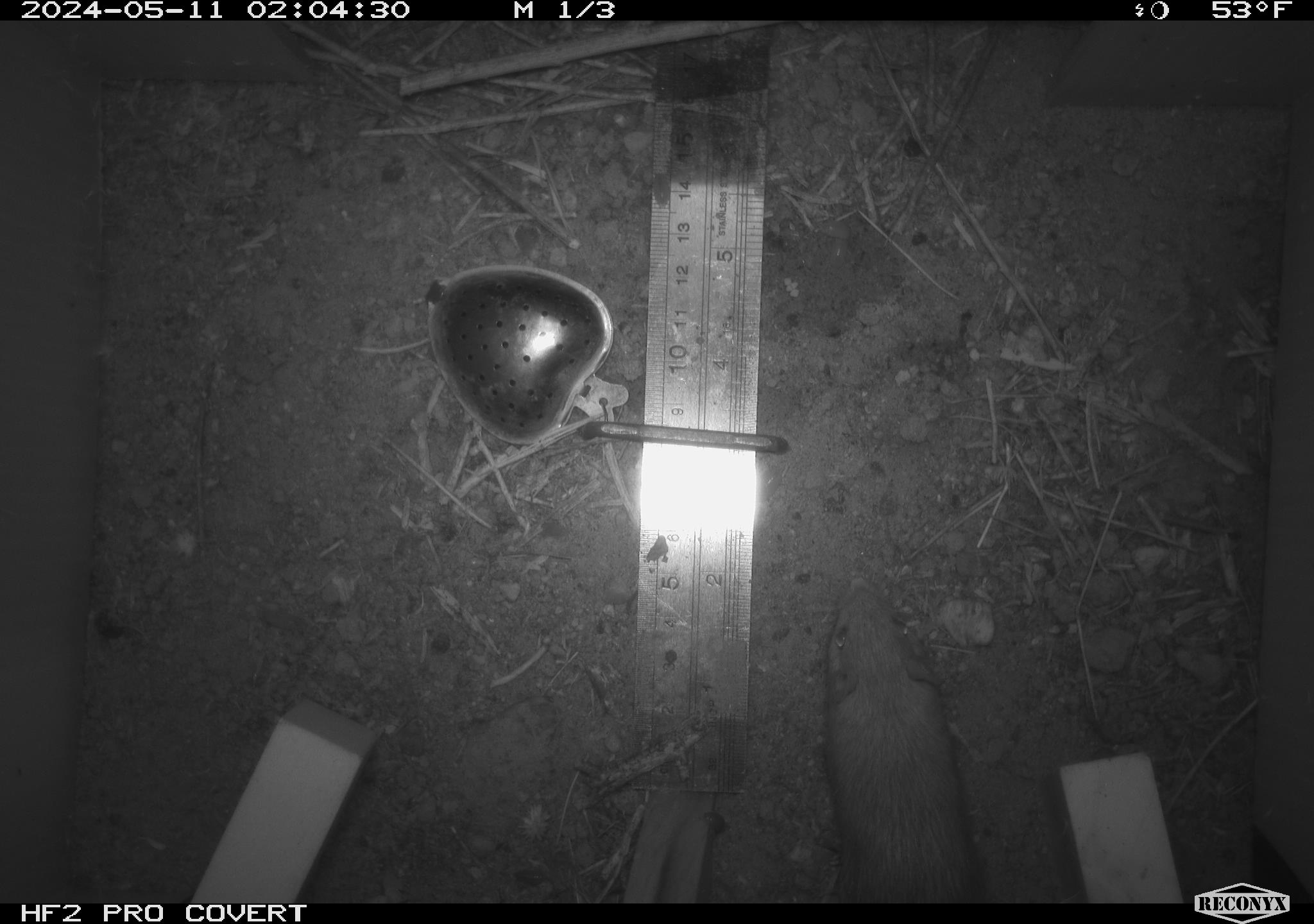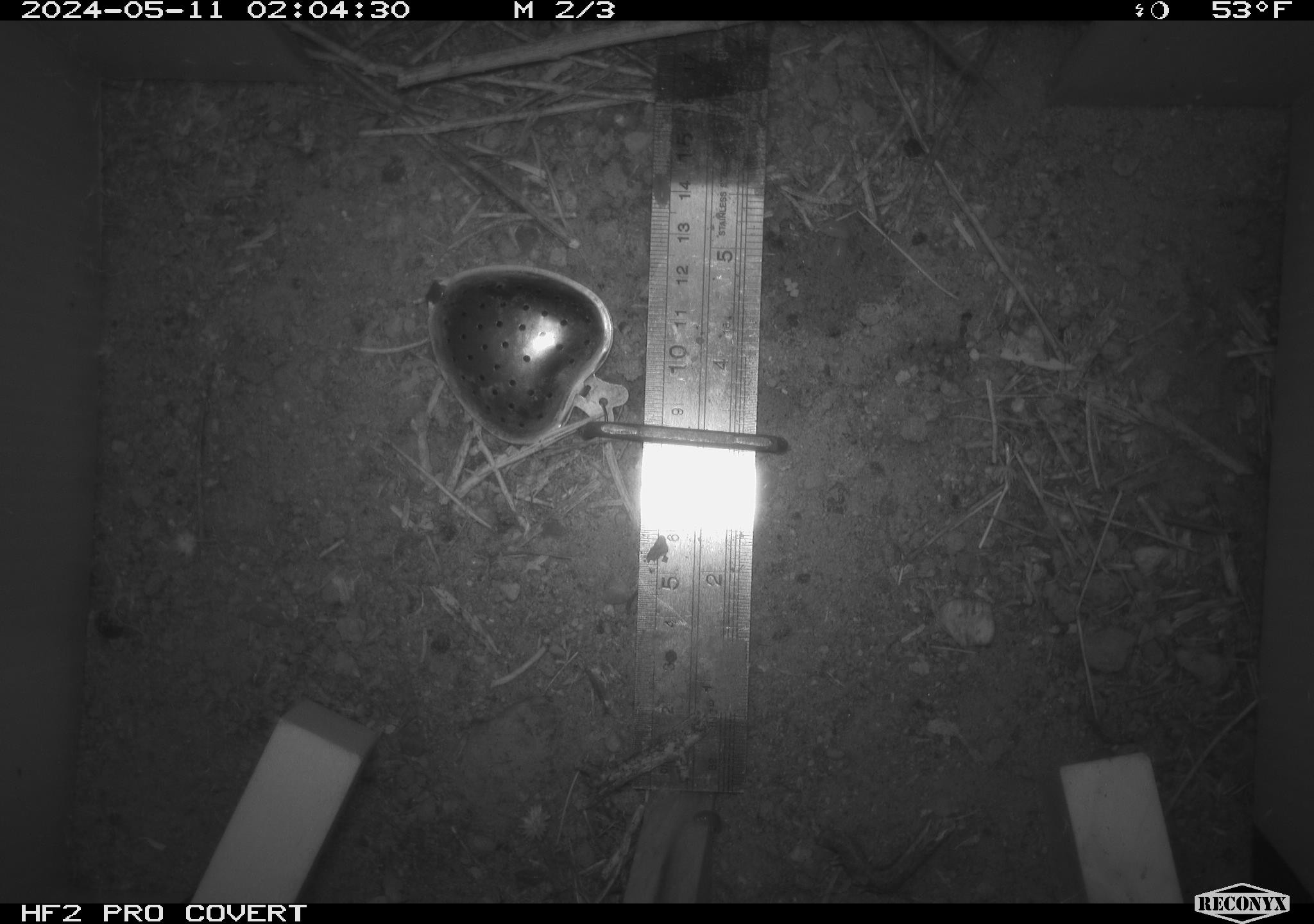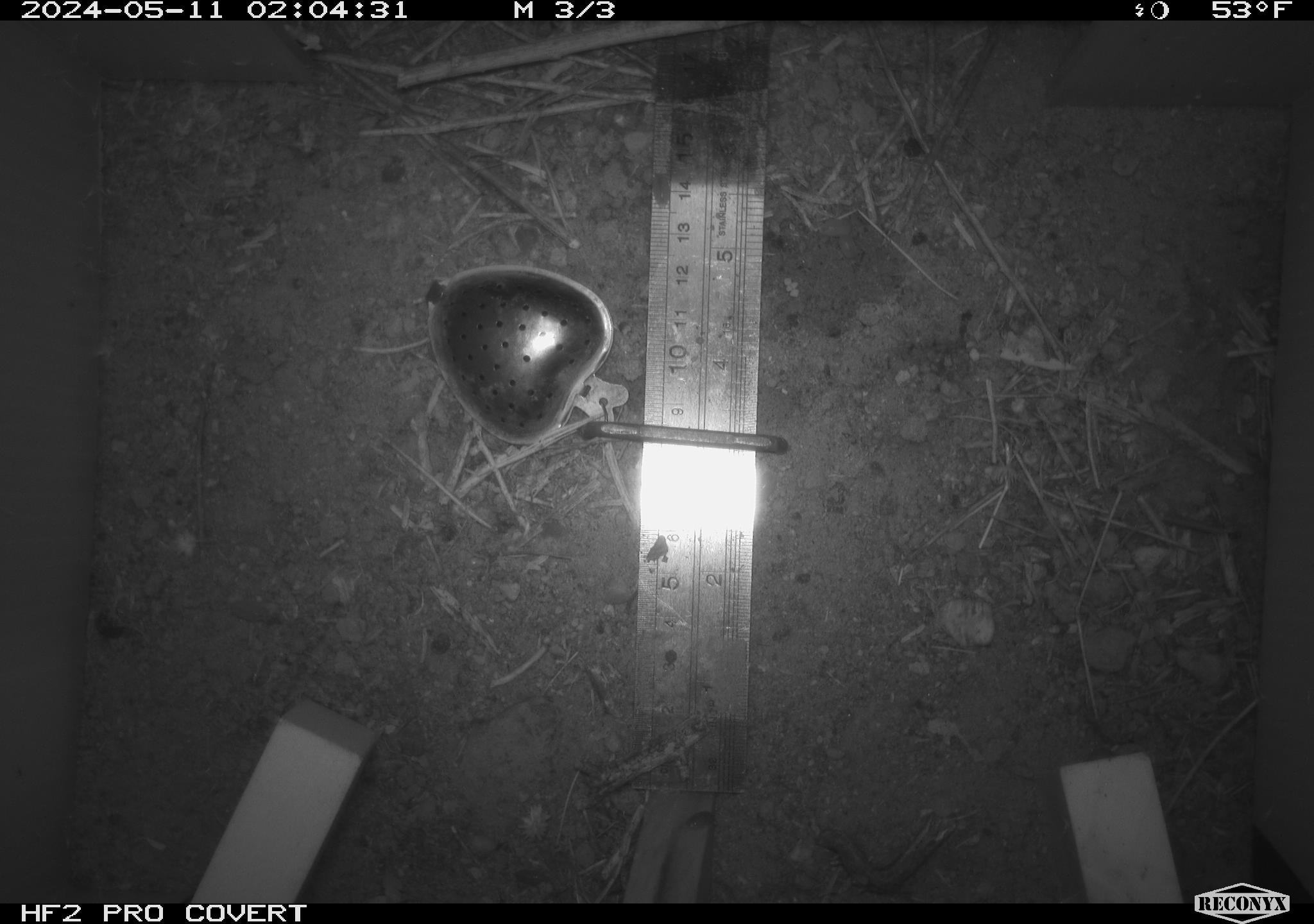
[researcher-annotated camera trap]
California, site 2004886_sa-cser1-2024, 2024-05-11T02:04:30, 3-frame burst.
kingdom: Animalia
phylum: Chordata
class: Mammalia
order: Rodentia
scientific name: Rodentia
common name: rodent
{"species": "rodent (Rodentia)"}